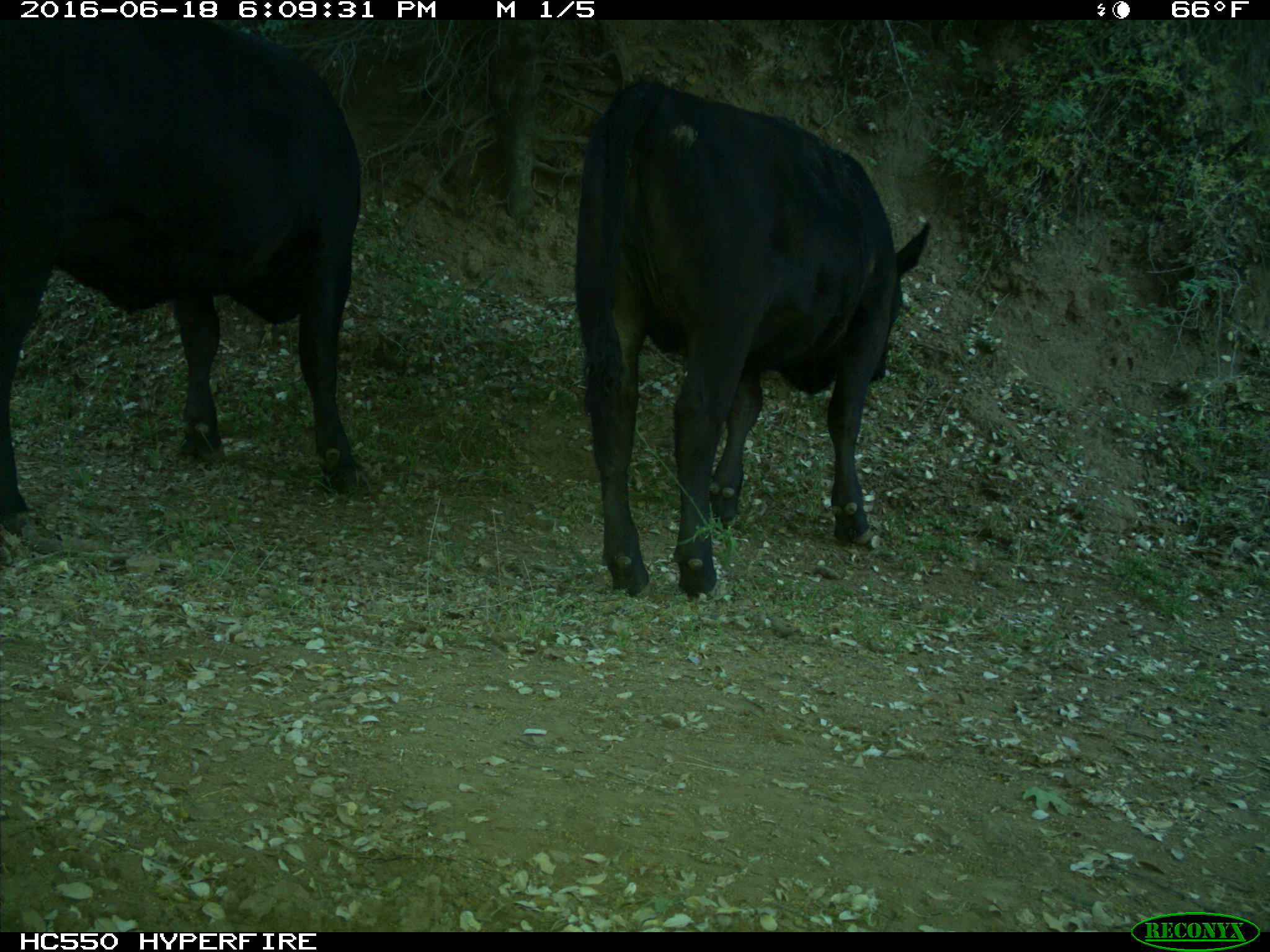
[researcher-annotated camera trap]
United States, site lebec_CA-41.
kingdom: Animalia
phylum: Chordata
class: Mammalia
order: Artiodactyla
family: Bovidae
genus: Bos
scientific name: Bos taurus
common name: domestic cow